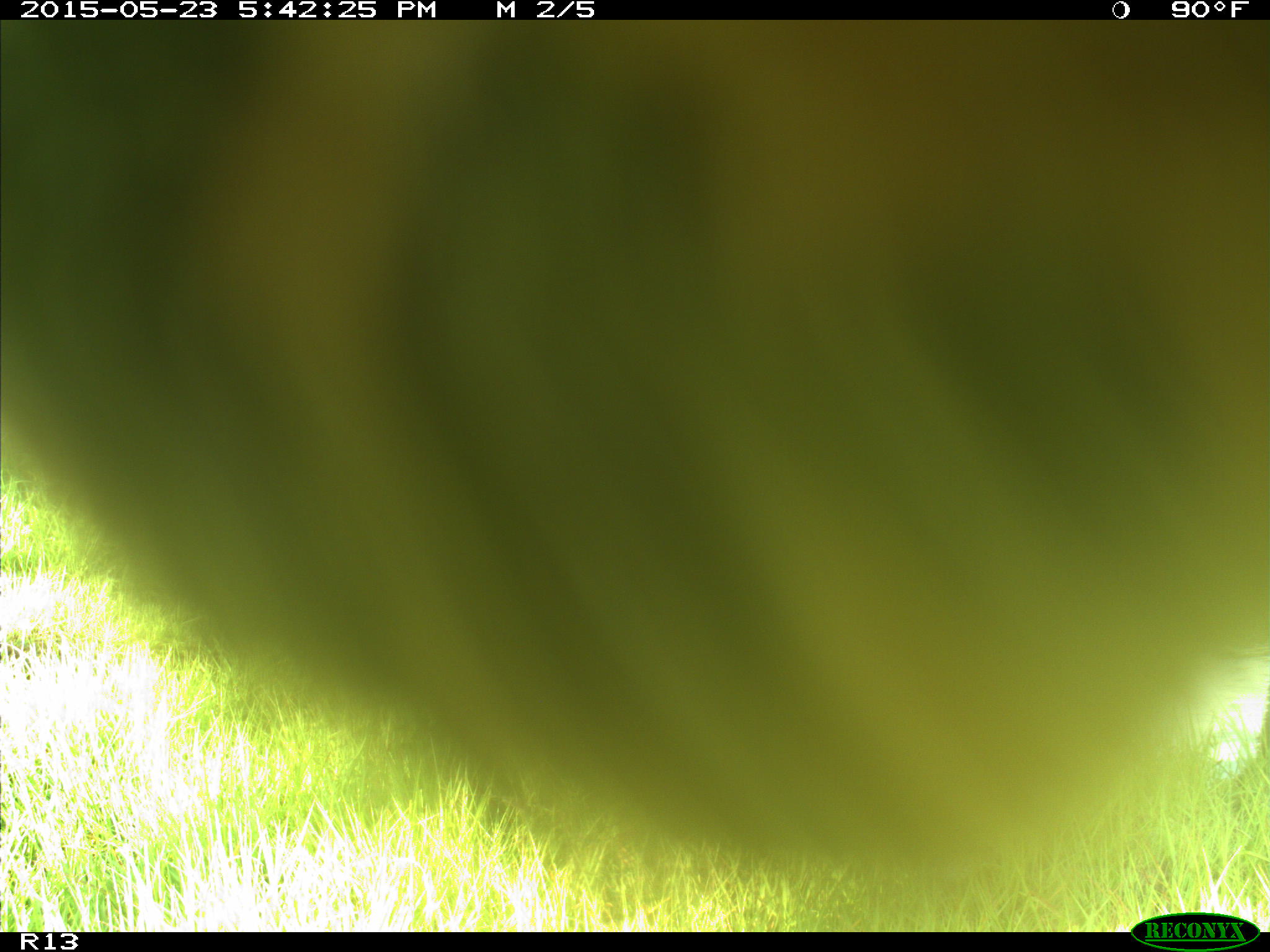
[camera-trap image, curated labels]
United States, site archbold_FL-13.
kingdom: Animalia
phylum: Chordata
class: Mammalia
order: Artiodactyla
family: Bovidae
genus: Bos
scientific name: Bos taurus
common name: domestic cow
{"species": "Bos taurus (domestic cow)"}